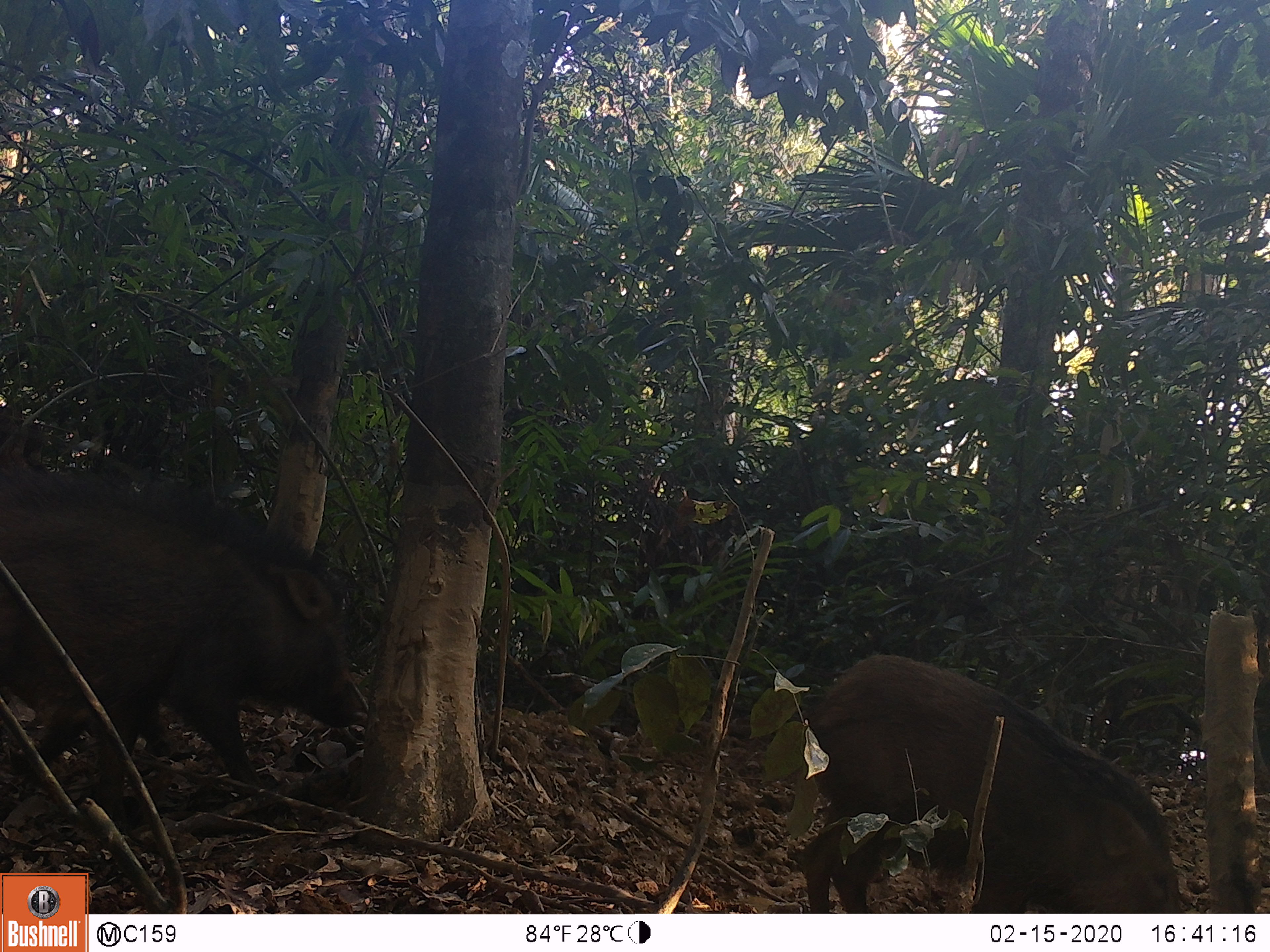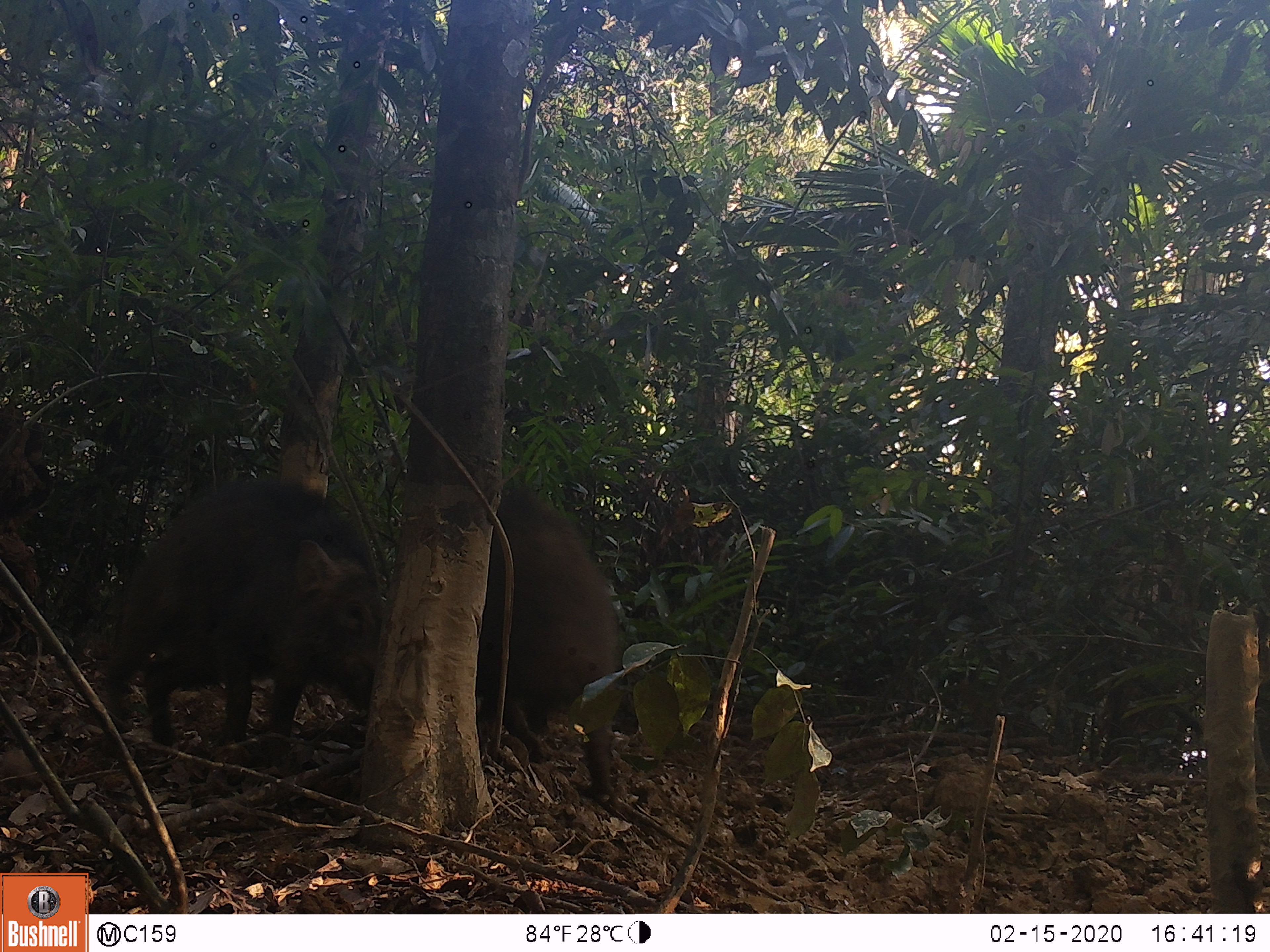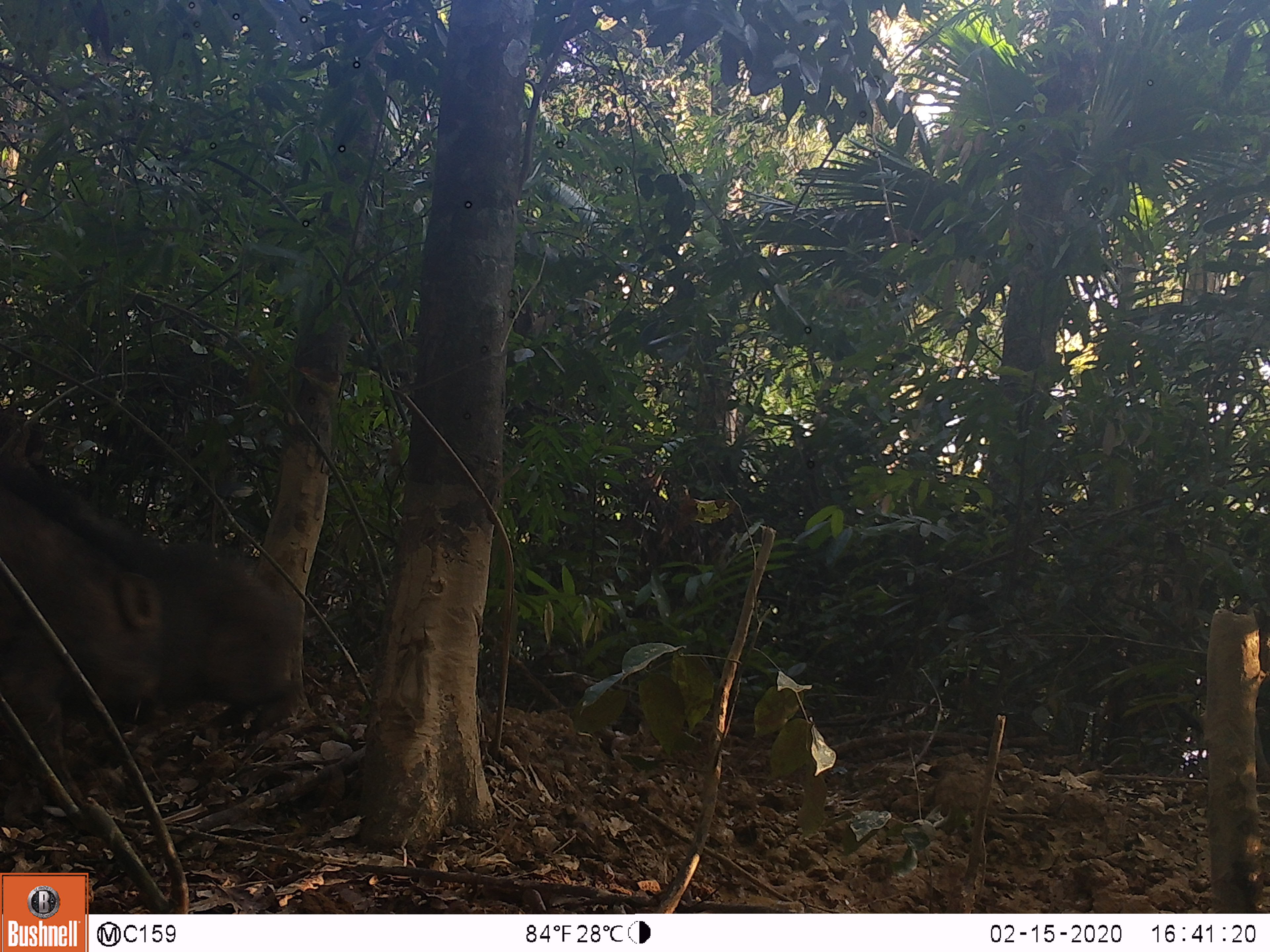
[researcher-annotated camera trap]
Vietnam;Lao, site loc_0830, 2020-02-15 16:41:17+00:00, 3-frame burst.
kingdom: Animalia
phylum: Chordata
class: Mammalia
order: Artiodactyla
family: Suidae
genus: Sus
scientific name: Sus scrofa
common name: eurasian wild pig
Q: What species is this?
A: Eurasian wild pig (Sus scrofa).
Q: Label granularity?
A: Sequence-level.